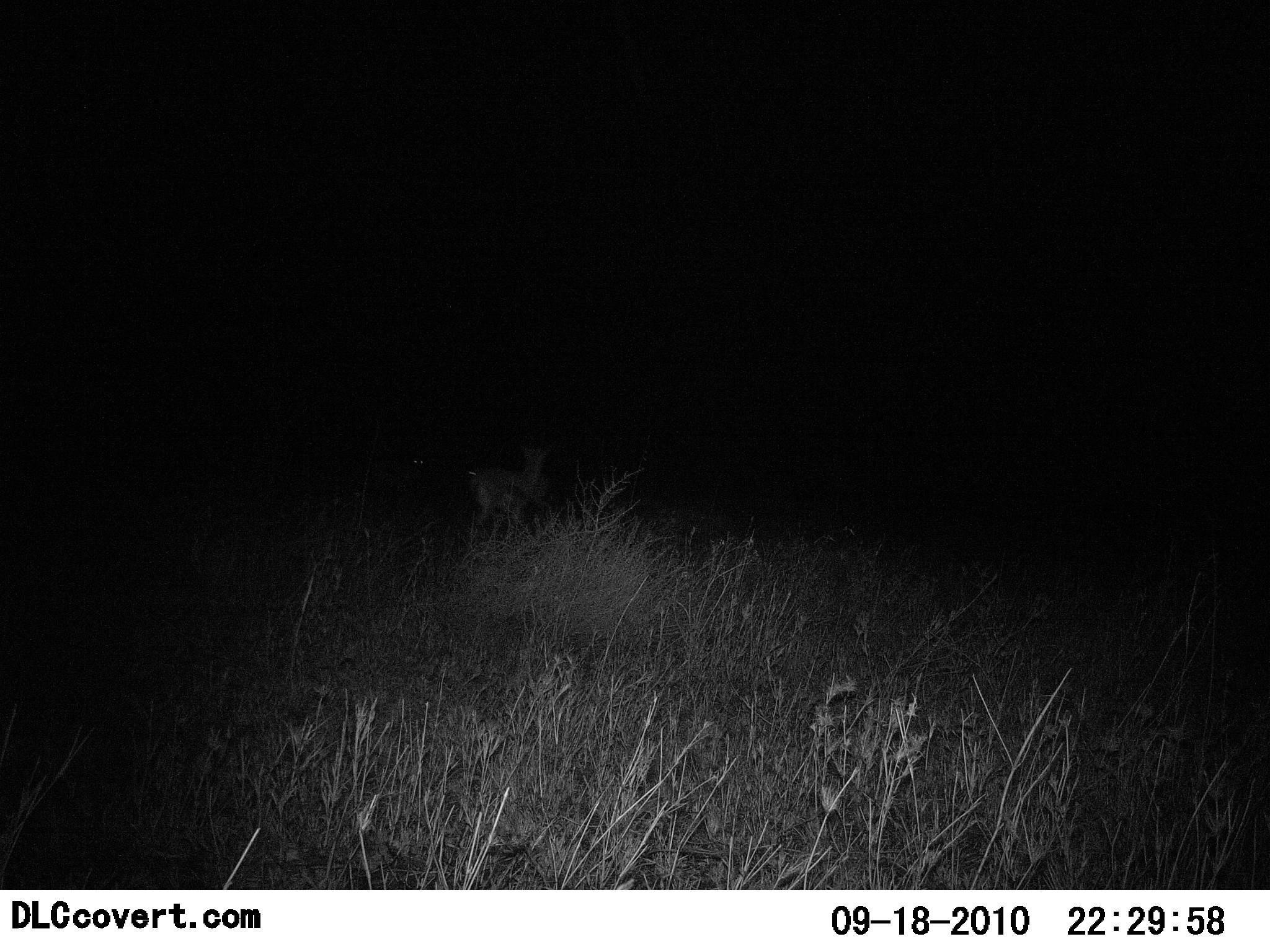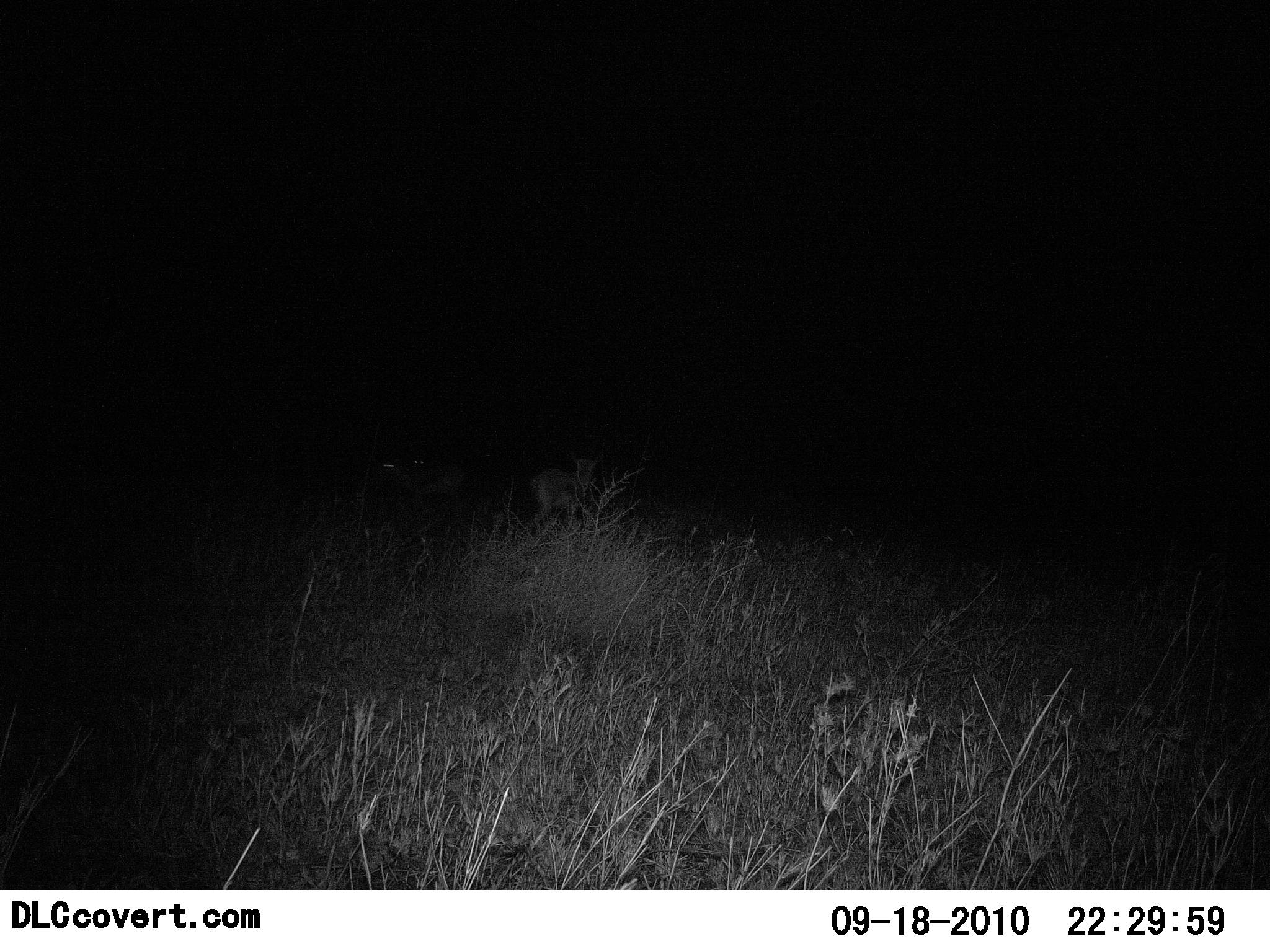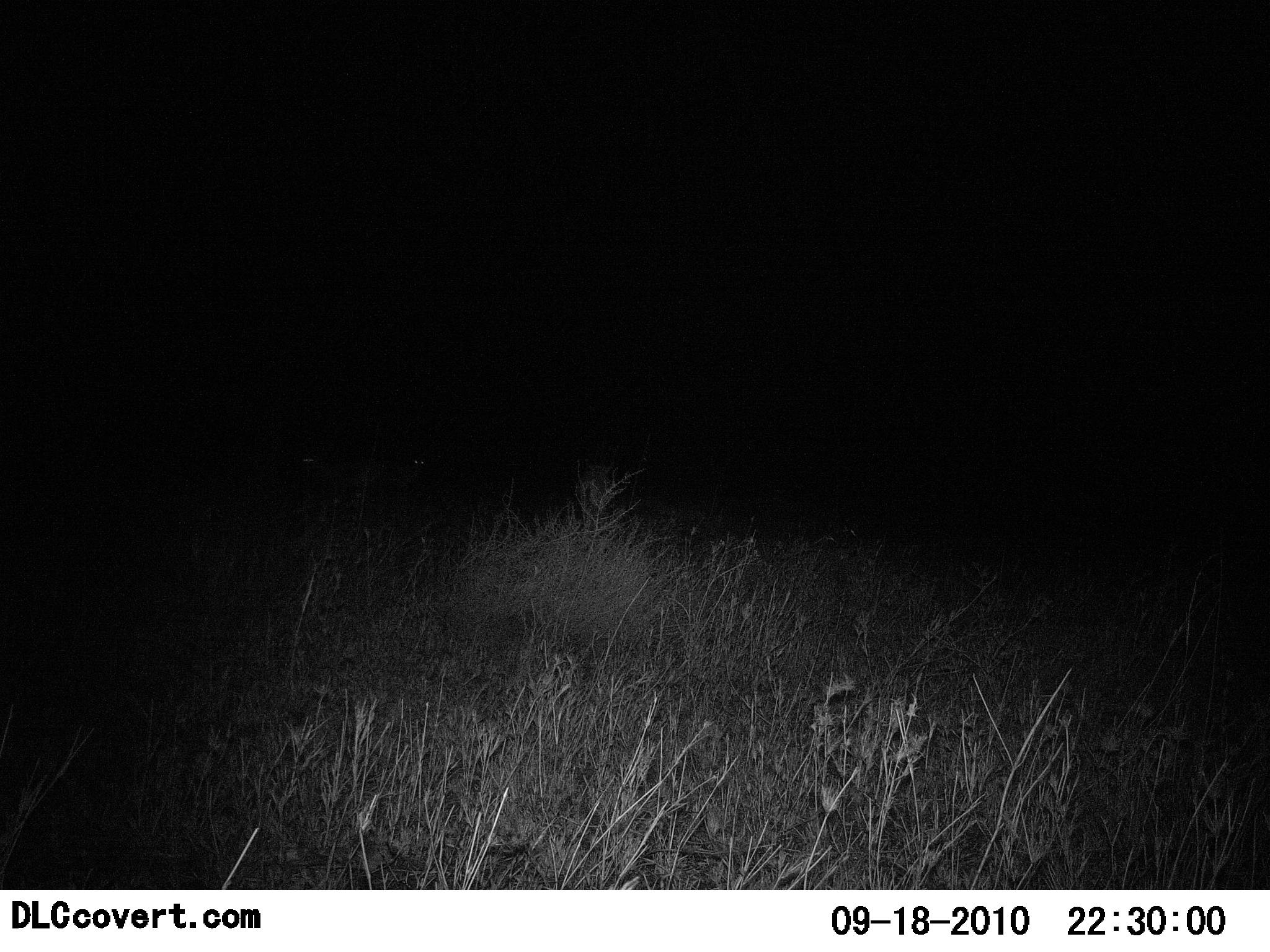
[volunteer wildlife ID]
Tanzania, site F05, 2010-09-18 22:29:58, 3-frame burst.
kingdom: Animalia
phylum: Chordata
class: Mammalia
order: Artiodactyla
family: Bovidae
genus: Redunca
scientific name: Redunca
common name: reedbuck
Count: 2.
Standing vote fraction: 0%.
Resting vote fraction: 0%.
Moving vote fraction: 100%.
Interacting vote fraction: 0%.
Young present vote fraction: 0%.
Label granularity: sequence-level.